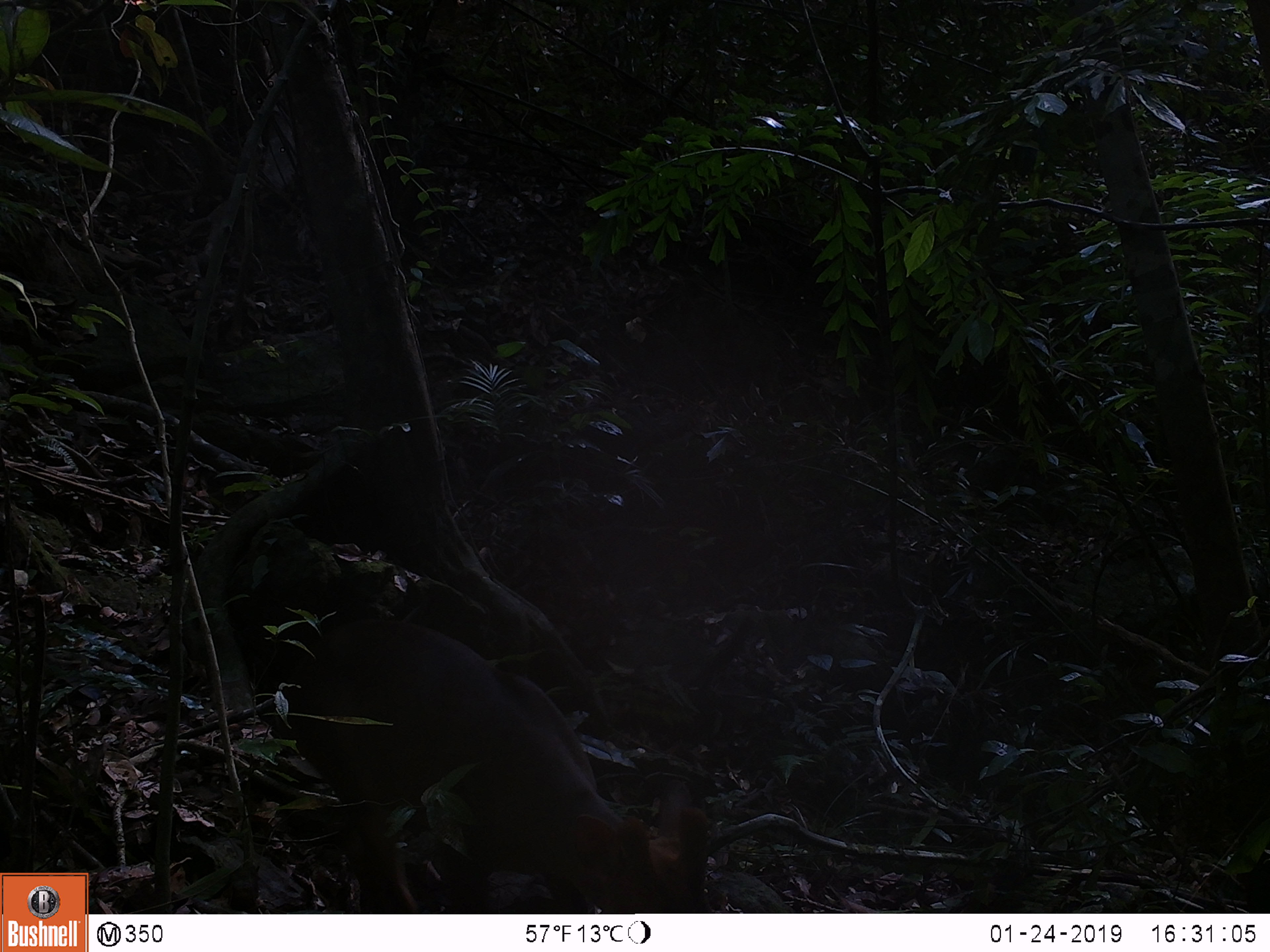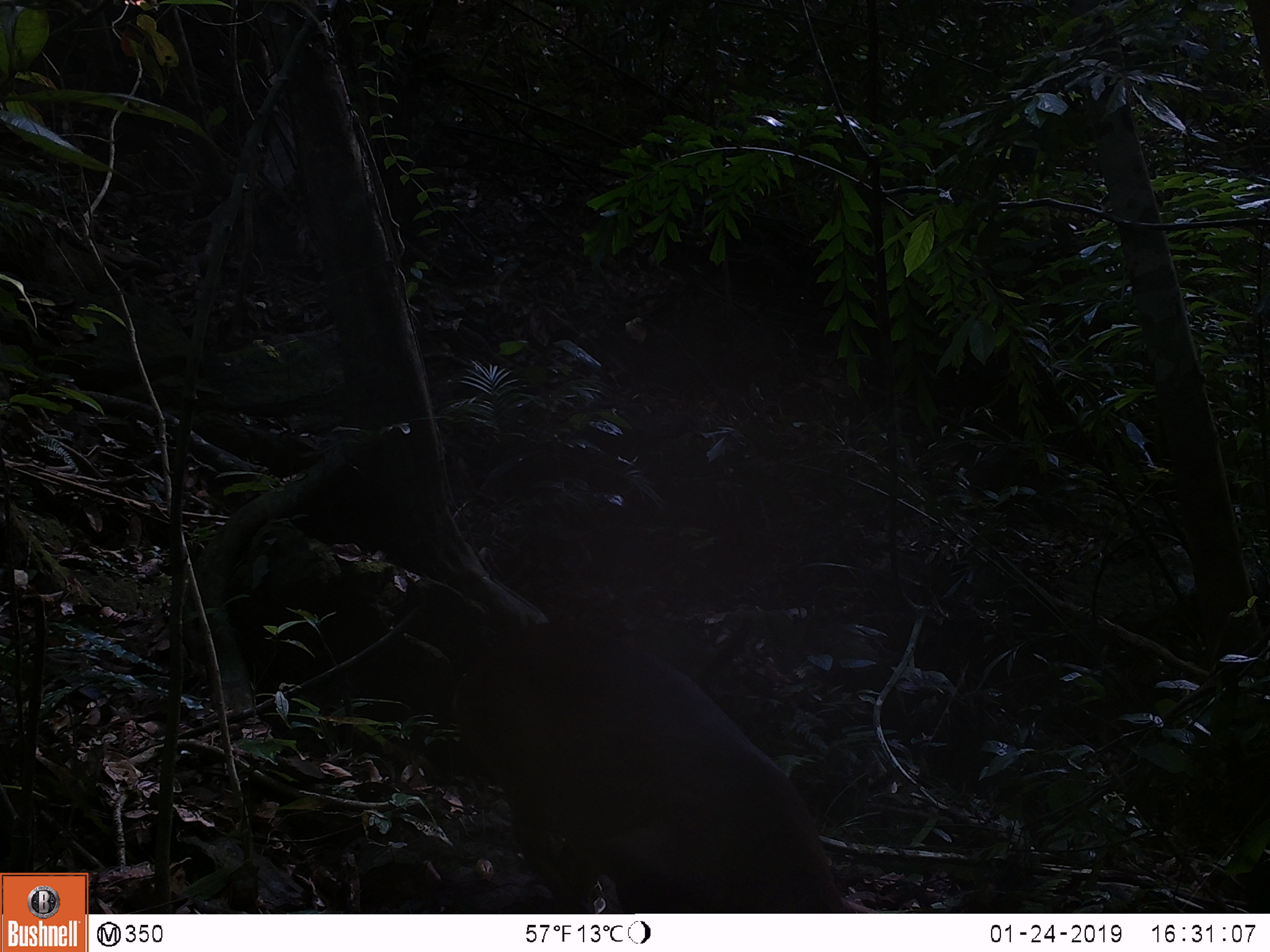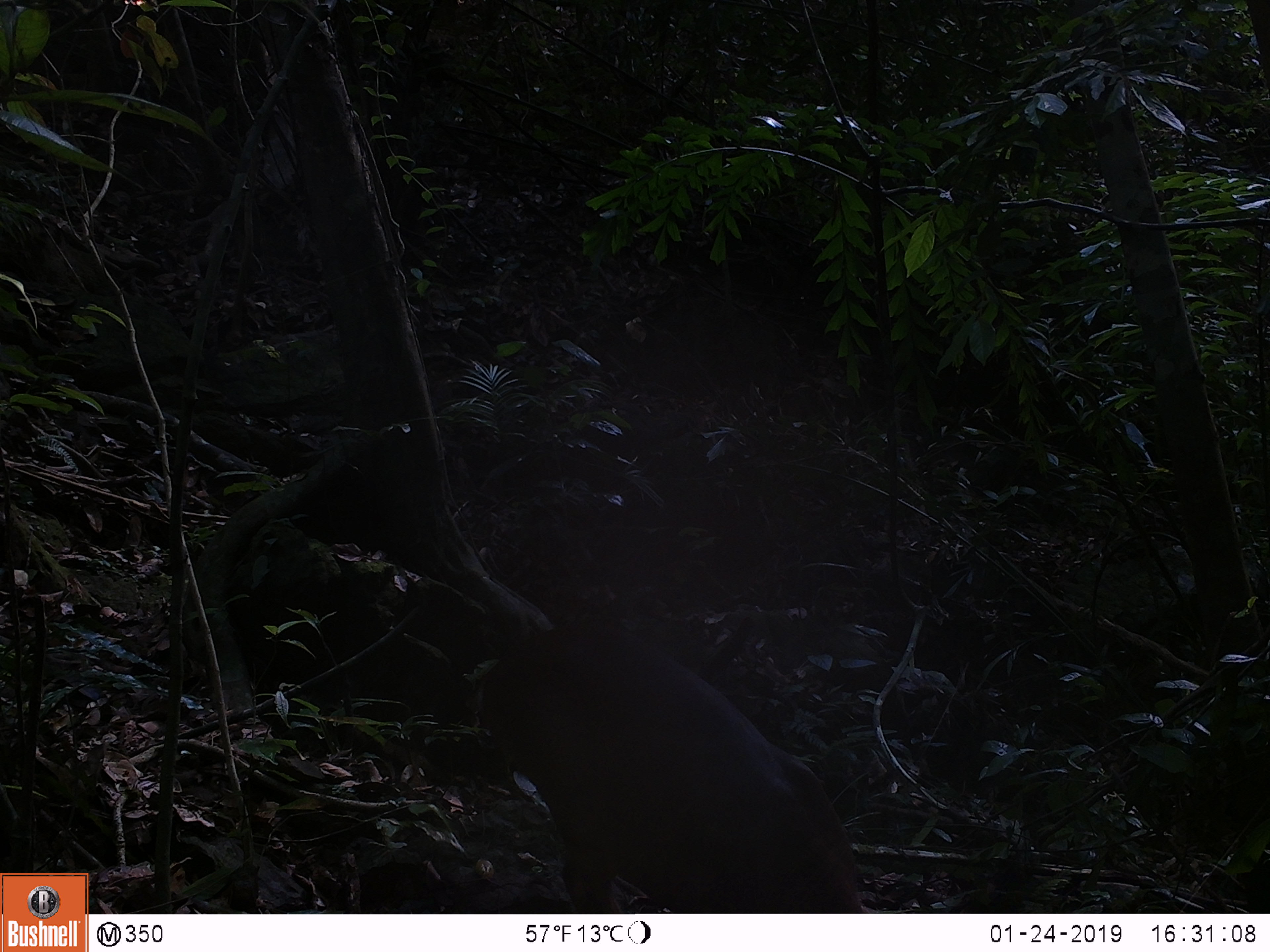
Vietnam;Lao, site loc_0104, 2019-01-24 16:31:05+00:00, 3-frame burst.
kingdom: Animalia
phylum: Chordata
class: Mammalia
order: Artiodactyla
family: Cervidae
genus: Muntiacus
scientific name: Muntiacus rooseveltorum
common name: roosevelt's muntjac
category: roosevelts muntjac group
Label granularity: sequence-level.